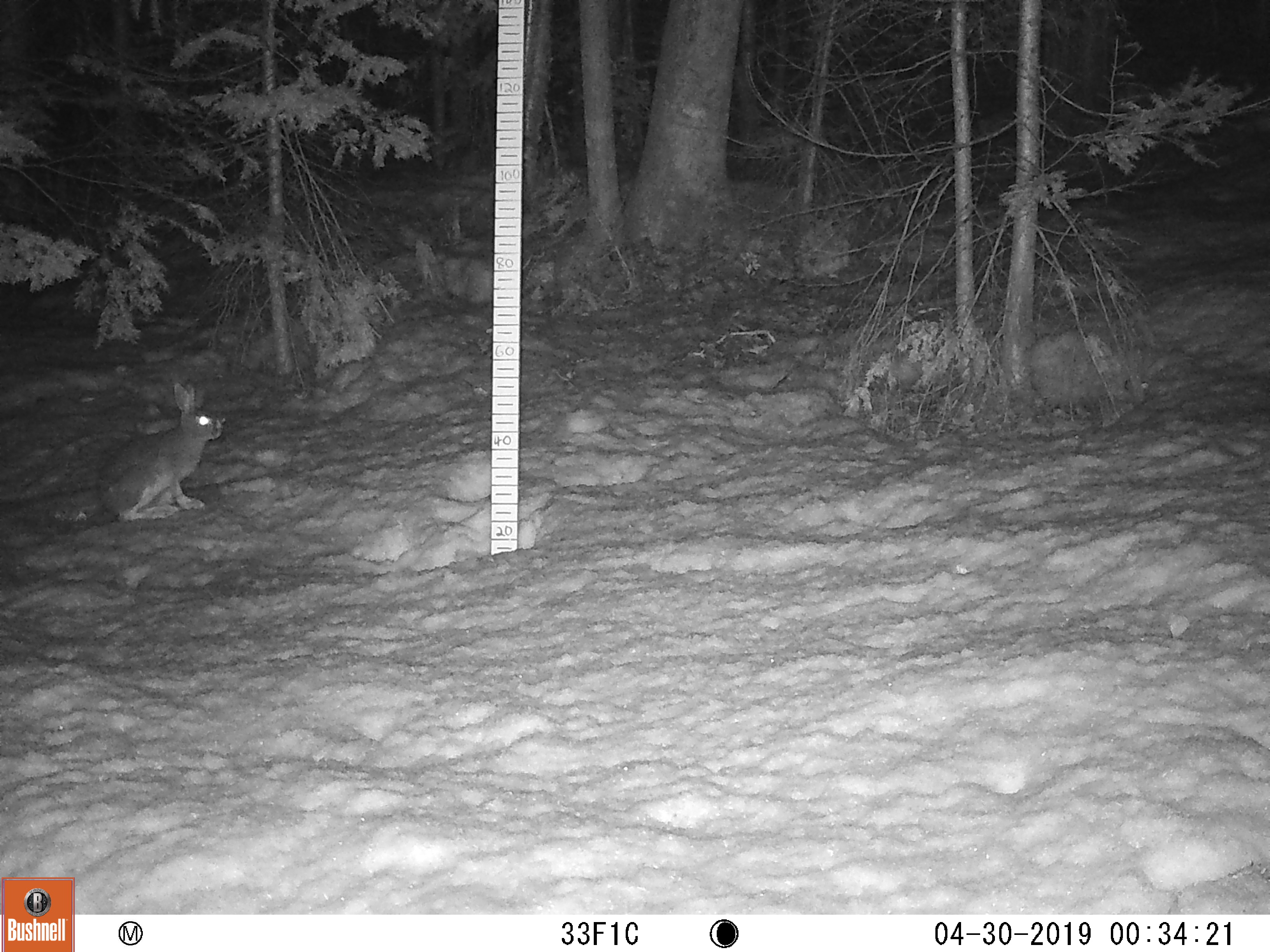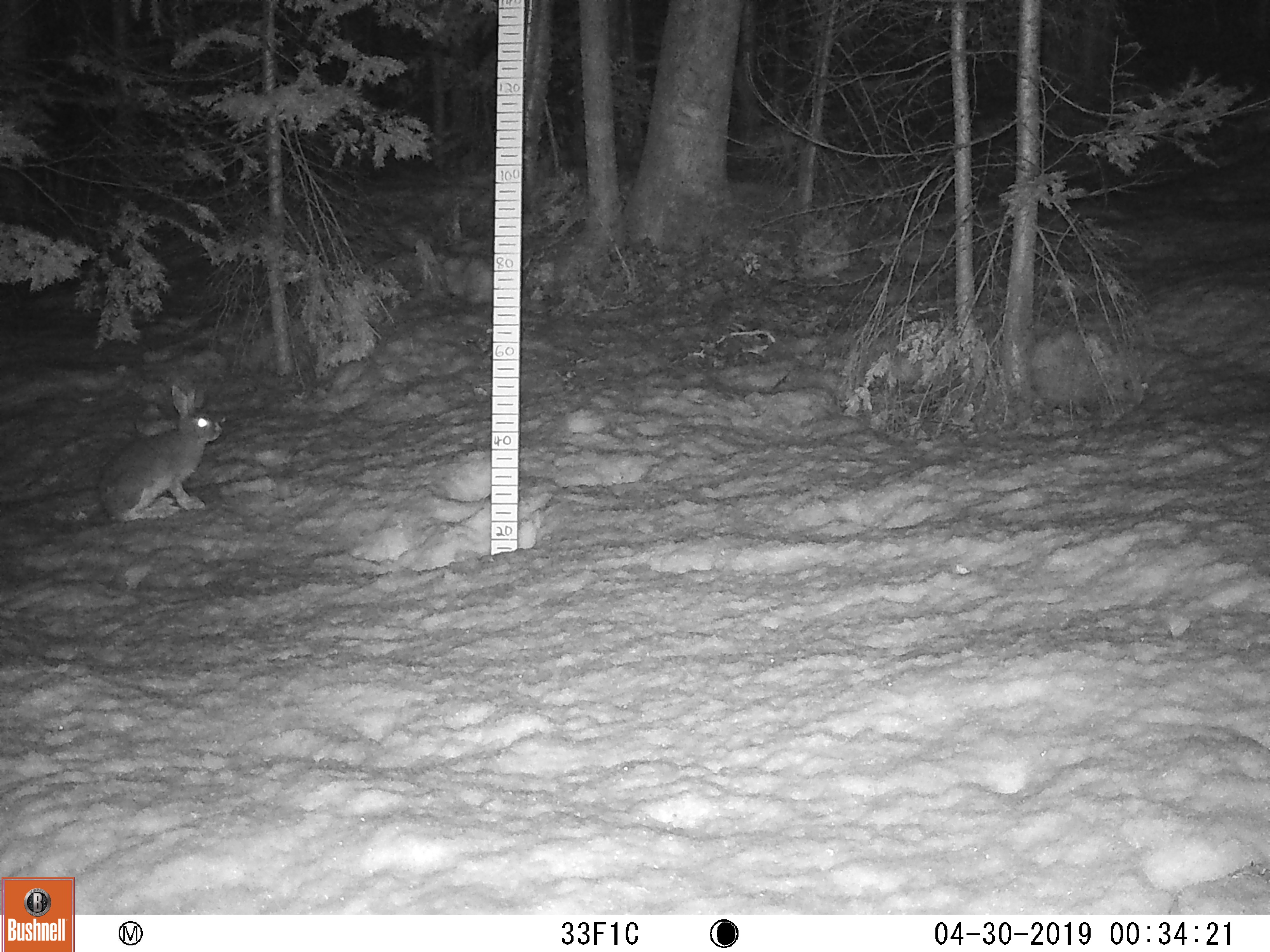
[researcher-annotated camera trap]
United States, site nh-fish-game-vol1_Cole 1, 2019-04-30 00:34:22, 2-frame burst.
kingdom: Animalia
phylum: Chordata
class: Mammalia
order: Lagomorpha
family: Leporidae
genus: Lepus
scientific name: Lepus americanus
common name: snowshoe hare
Snowshoe hare (Lepus americanus).